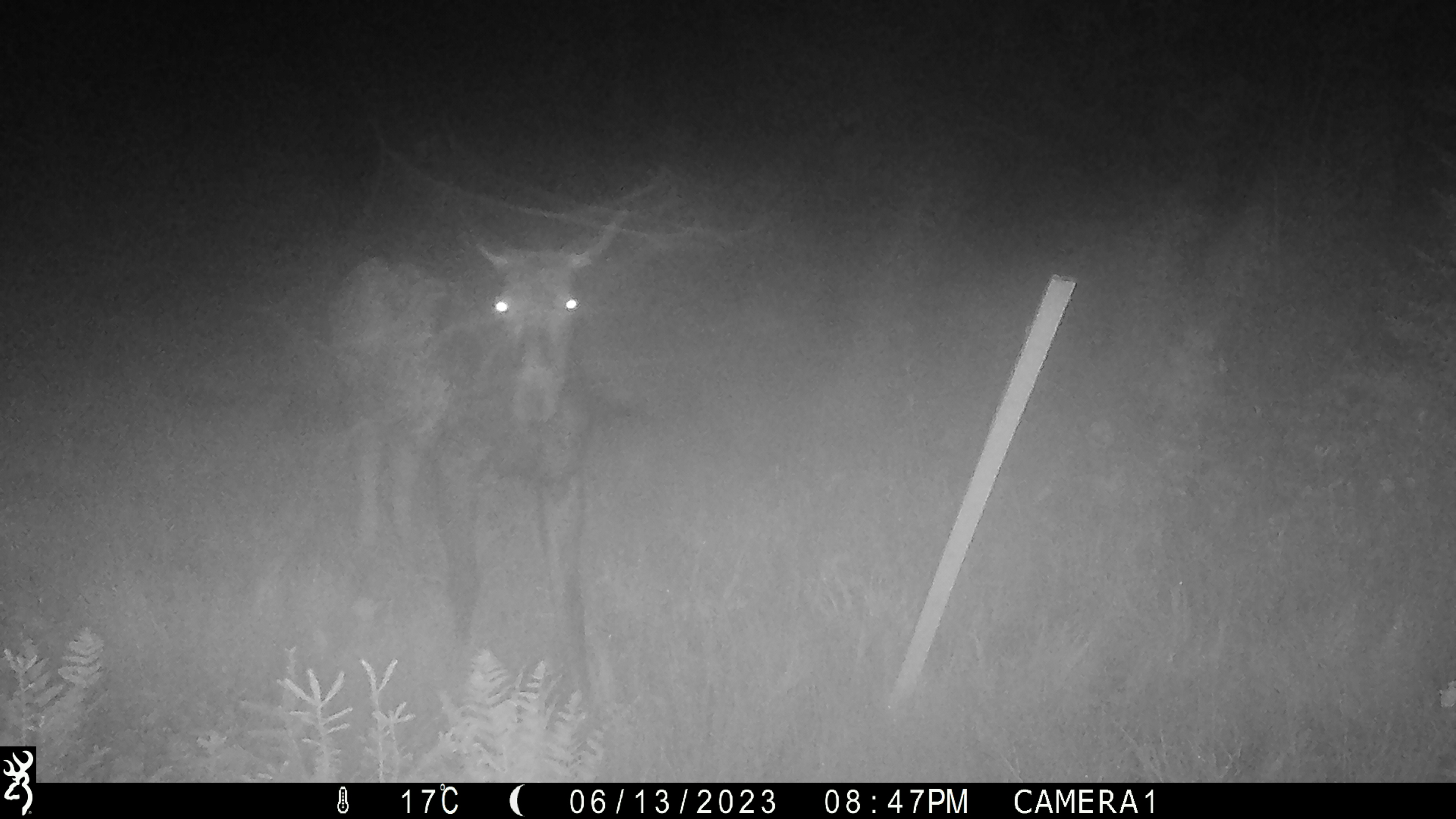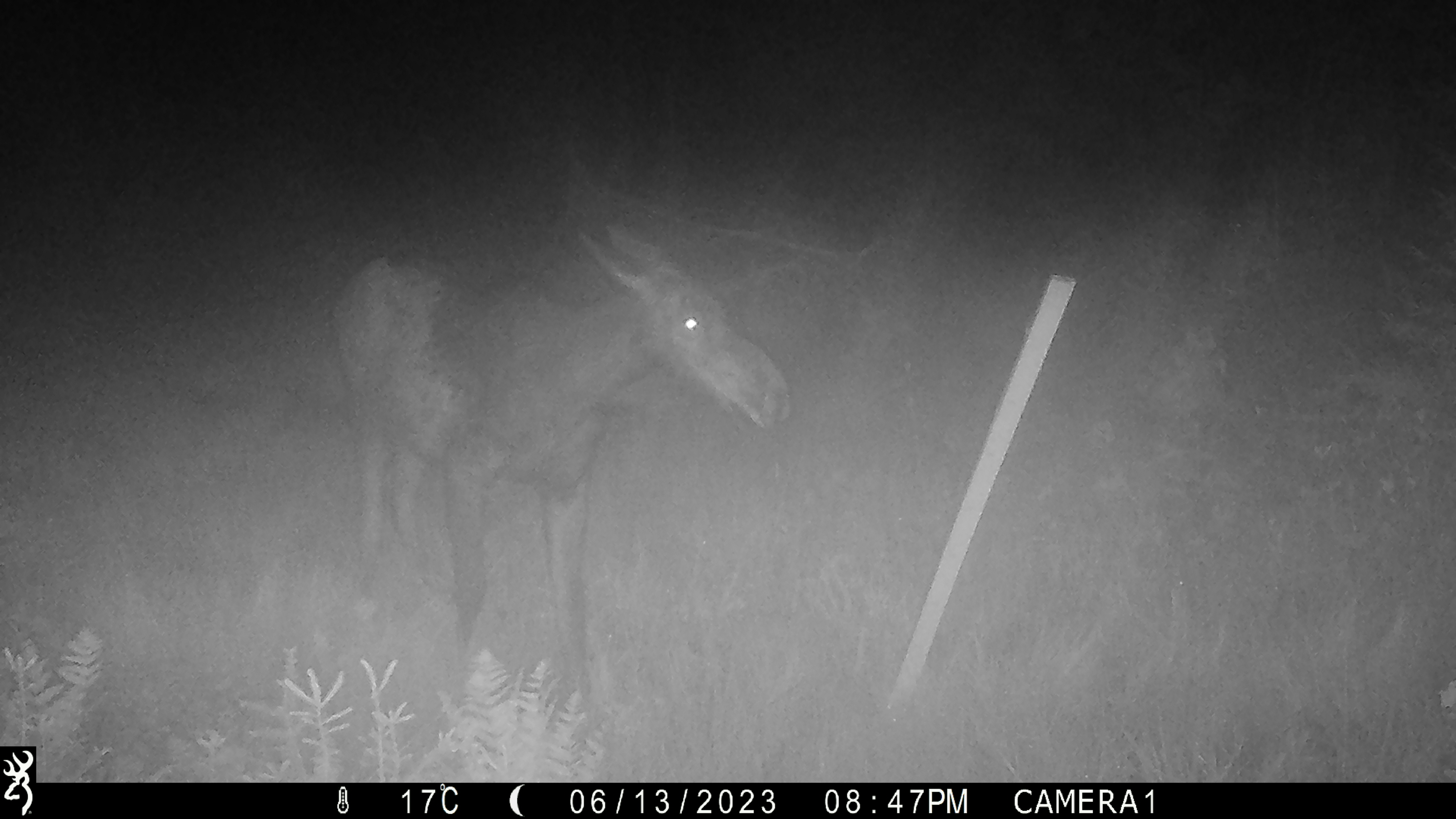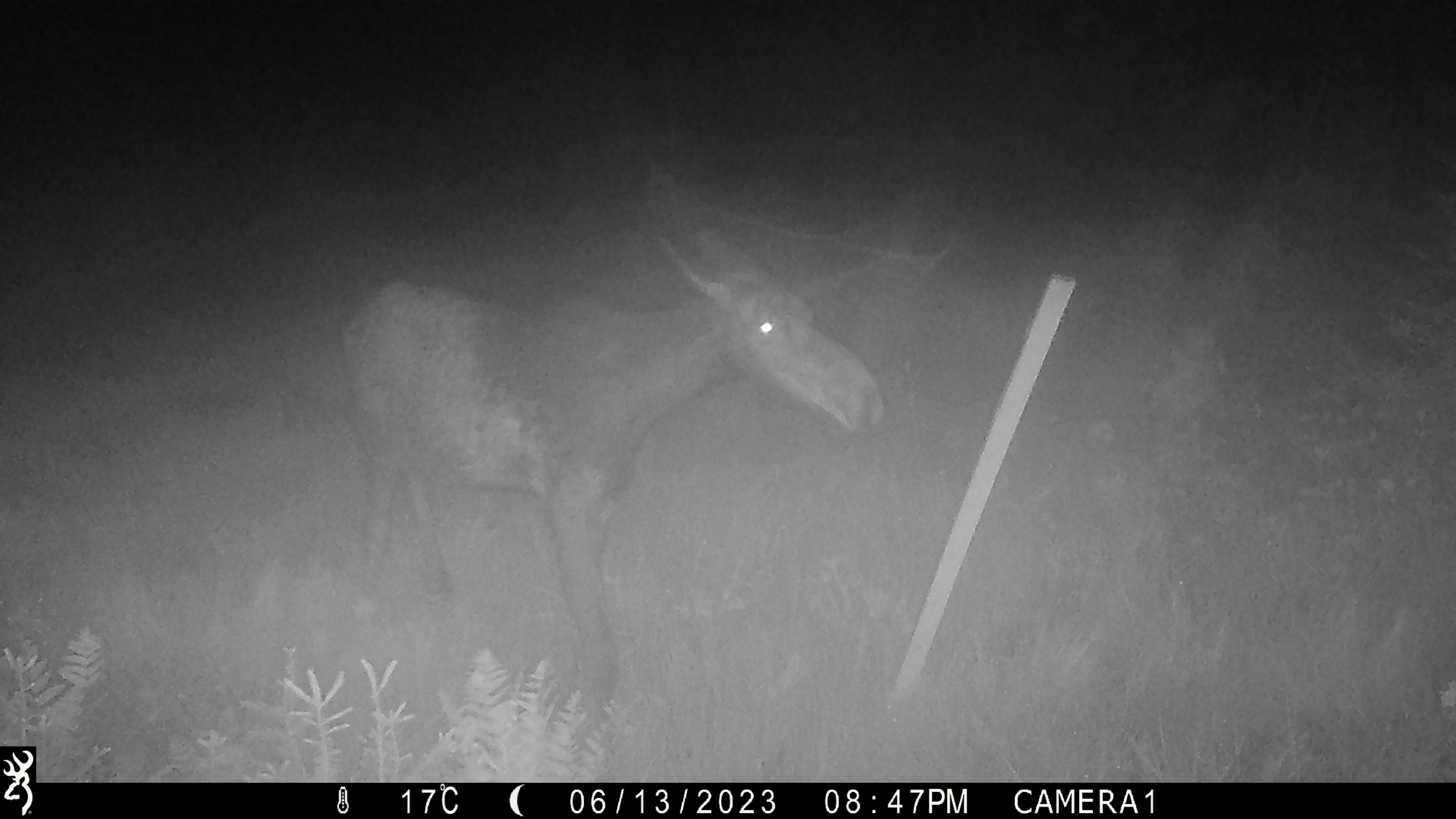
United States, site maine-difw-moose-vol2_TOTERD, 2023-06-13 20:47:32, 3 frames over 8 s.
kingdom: Animalia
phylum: Chordata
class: Mammalia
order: Artiodactyla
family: Cervidae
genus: Alces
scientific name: Alces alces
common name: moose